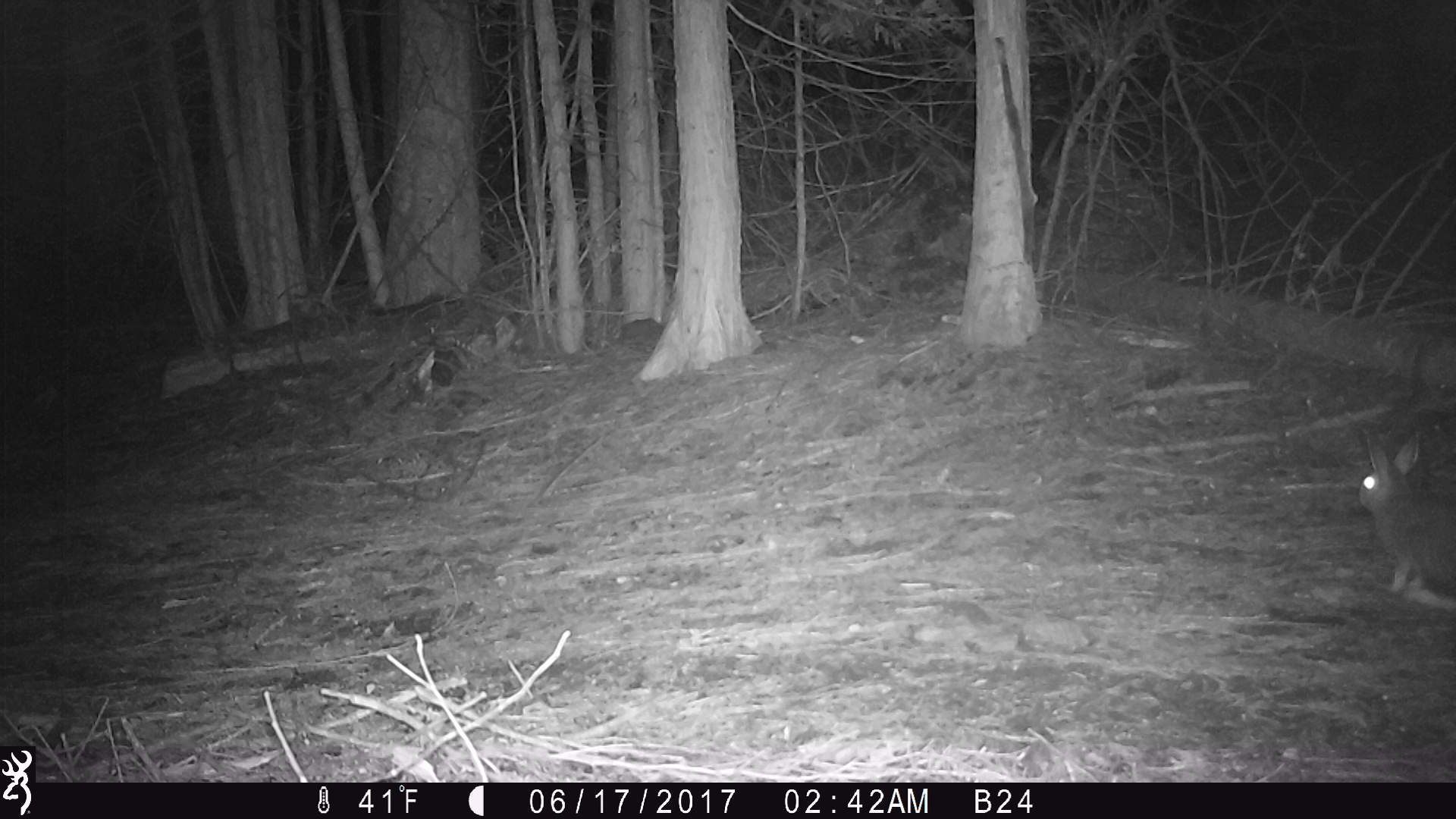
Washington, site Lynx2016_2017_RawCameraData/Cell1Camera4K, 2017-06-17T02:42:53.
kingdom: Animalia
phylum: Chordata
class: Mammalia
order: Lagomorpha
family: Leporidae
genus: Lepus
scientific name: Lepus americanus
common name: snowshoe hare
Lepus americanus (snowshoe hare). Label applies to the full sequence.